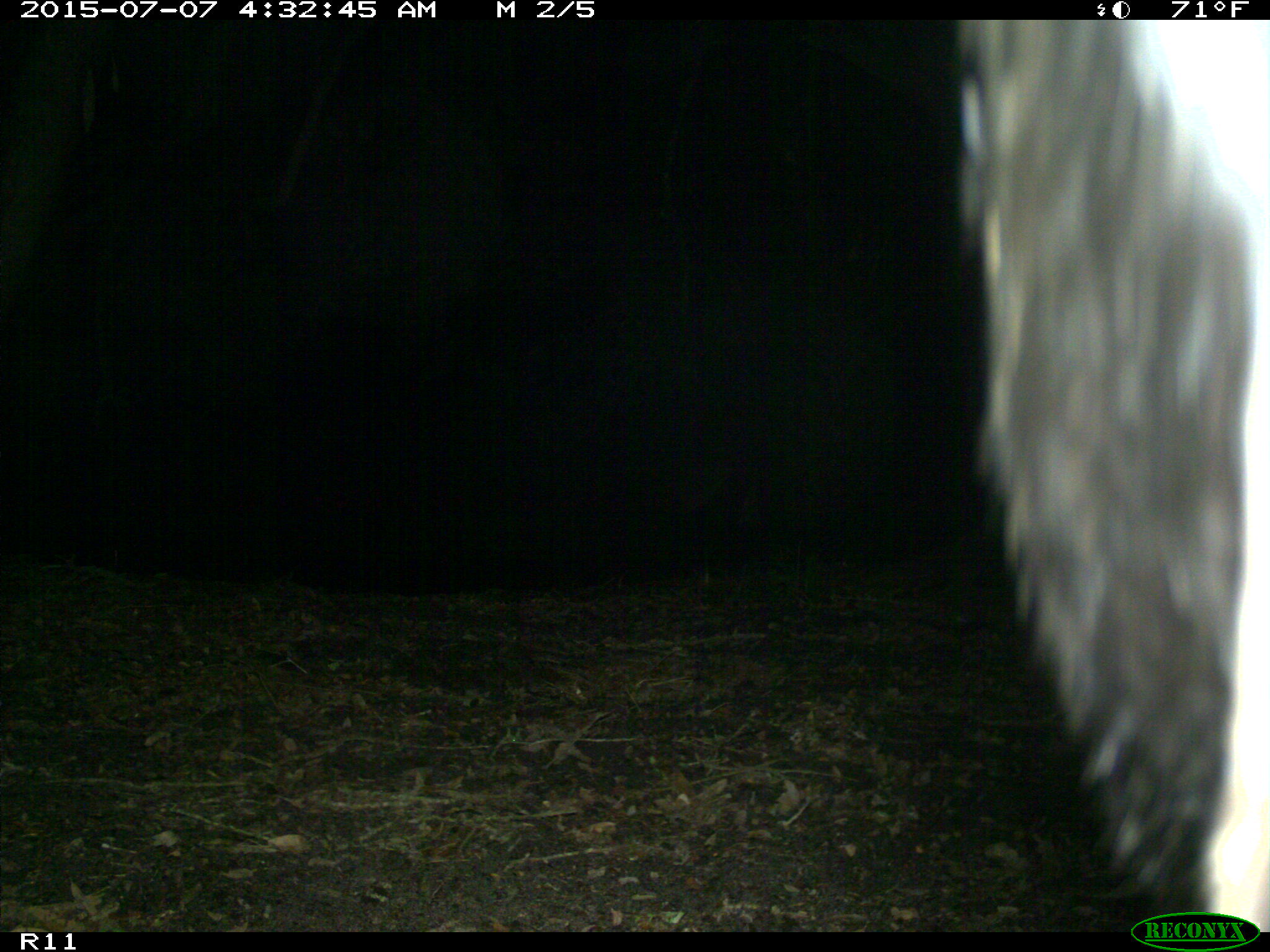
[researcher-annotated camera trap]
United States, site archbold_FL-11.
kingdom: Animalia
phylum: Chordata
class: Mammalia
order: Carnivora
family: Ursidae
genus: Ursus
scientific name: Ursus americanus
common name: american black bear